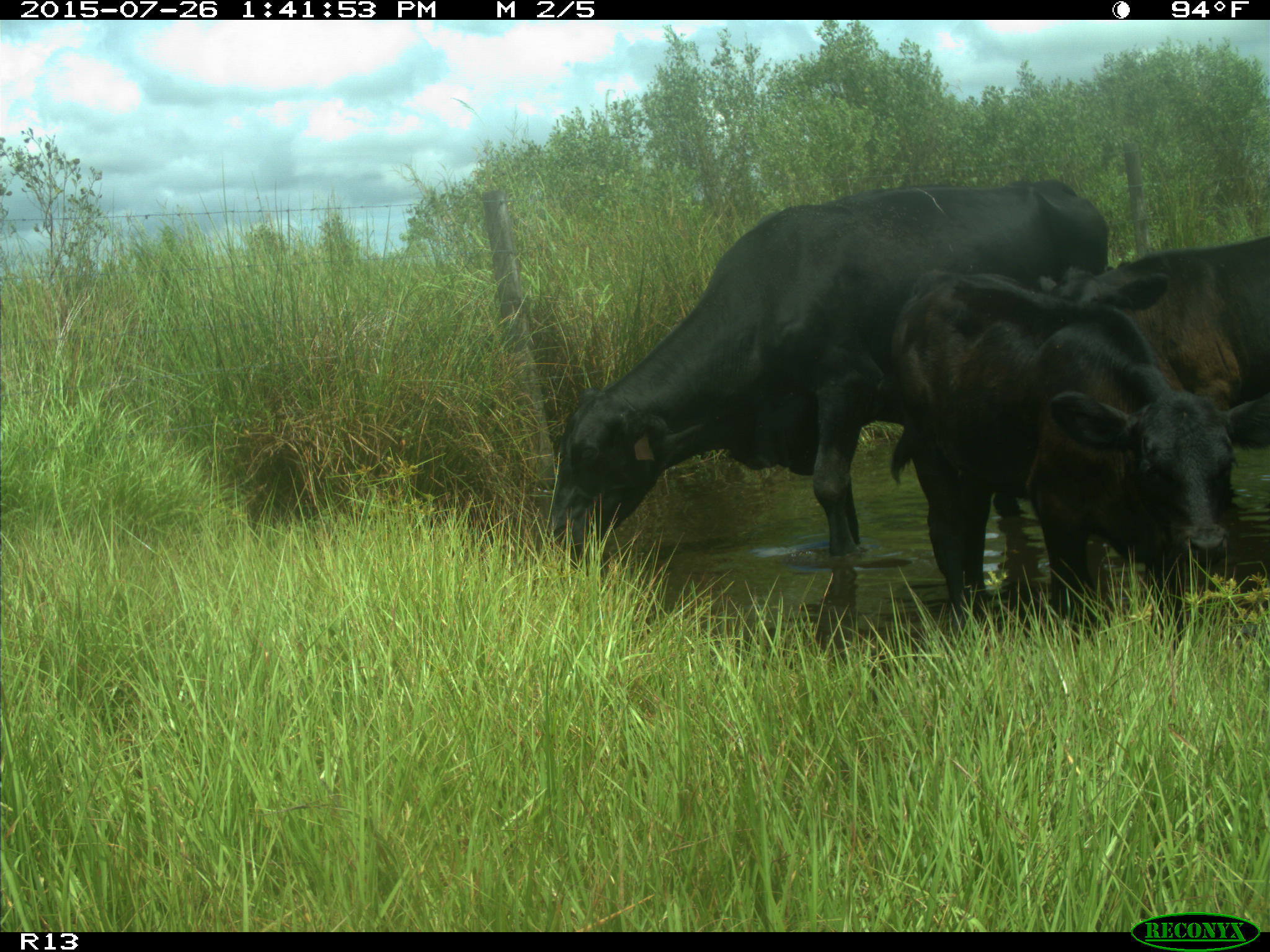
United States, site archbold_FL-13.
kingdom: Animalia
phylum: Chordata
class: Mammalia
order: Artiodactyla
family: Bovidae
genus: Bos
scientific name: Bos taurus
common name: domestic cow